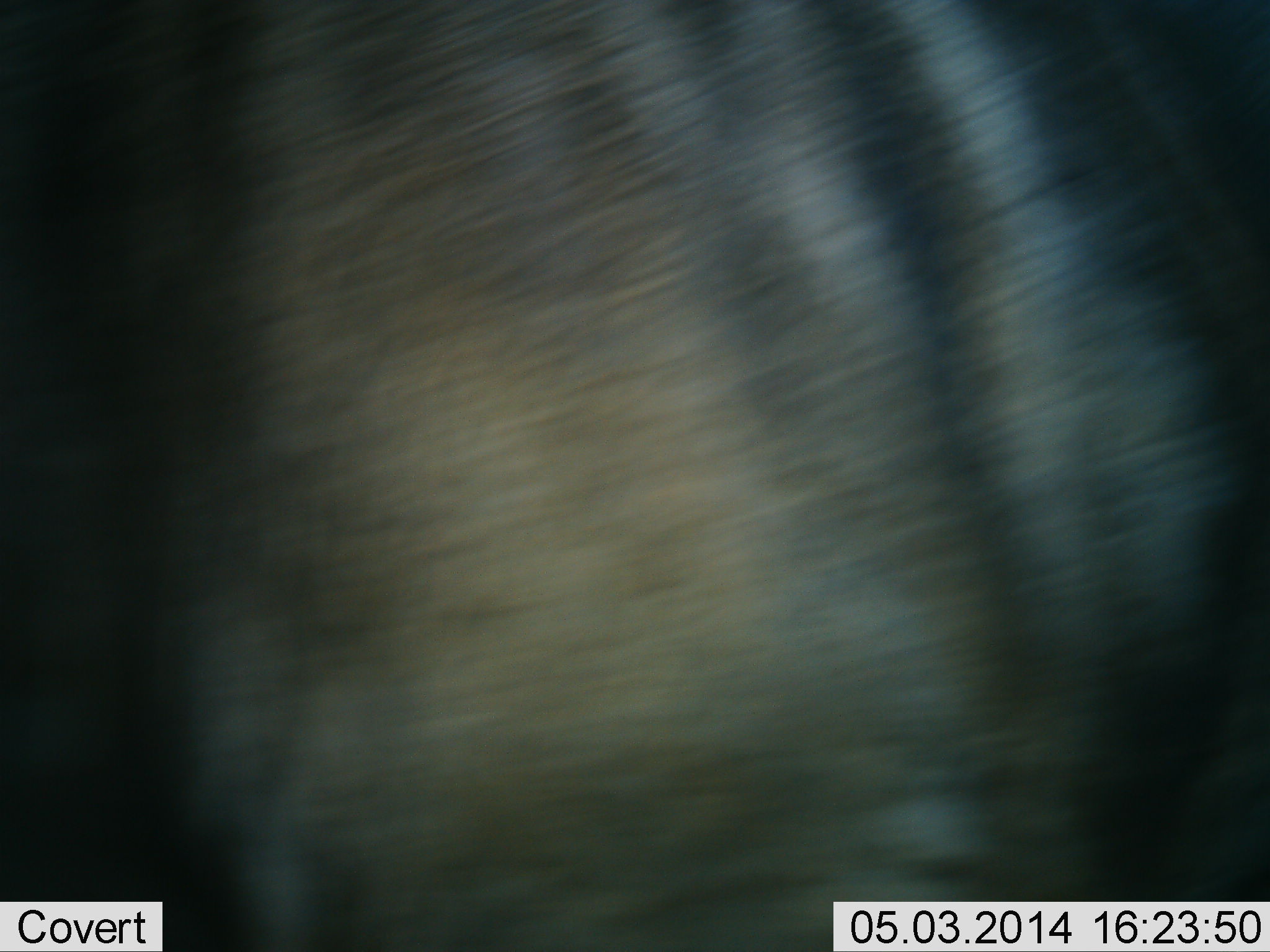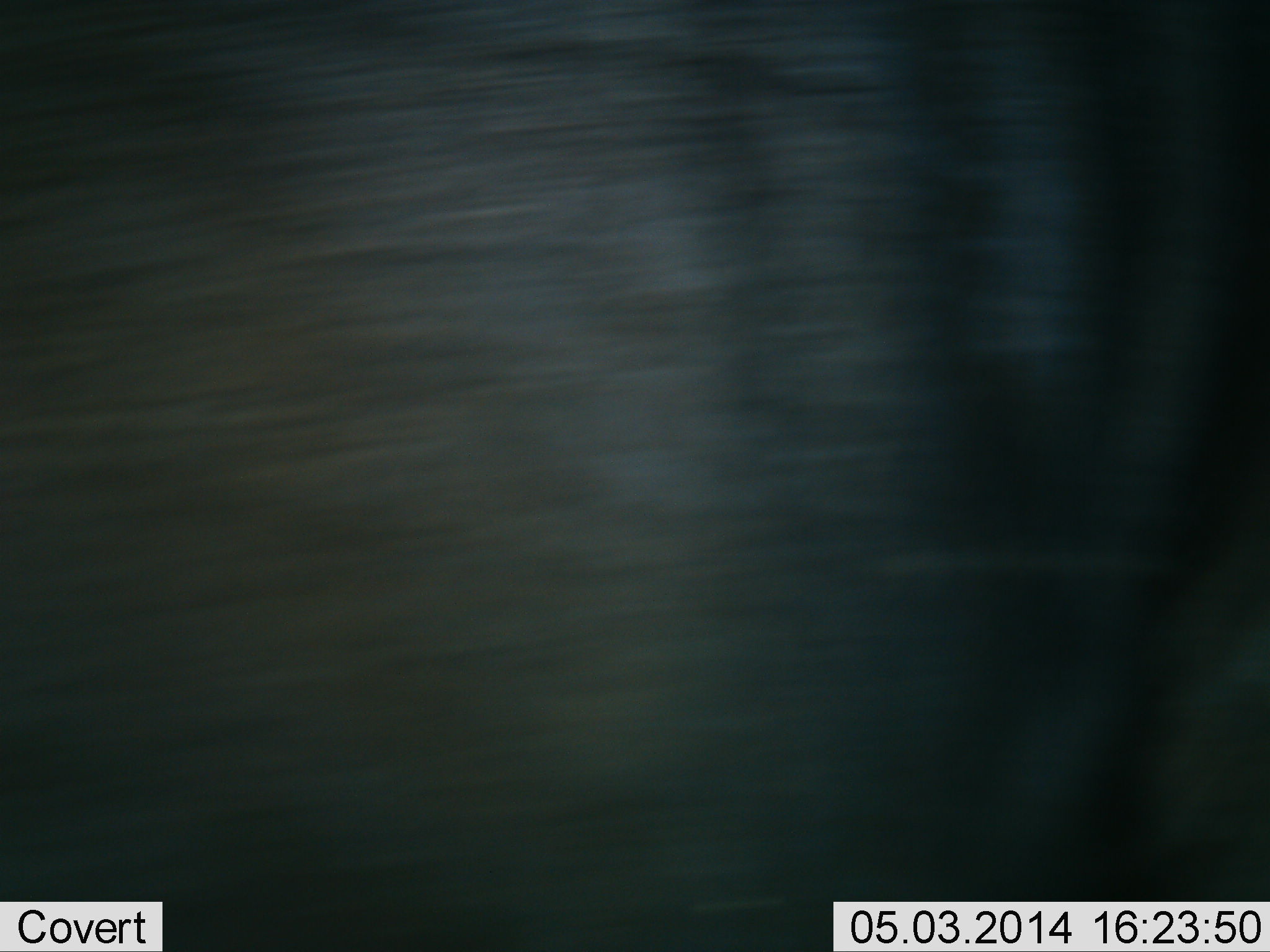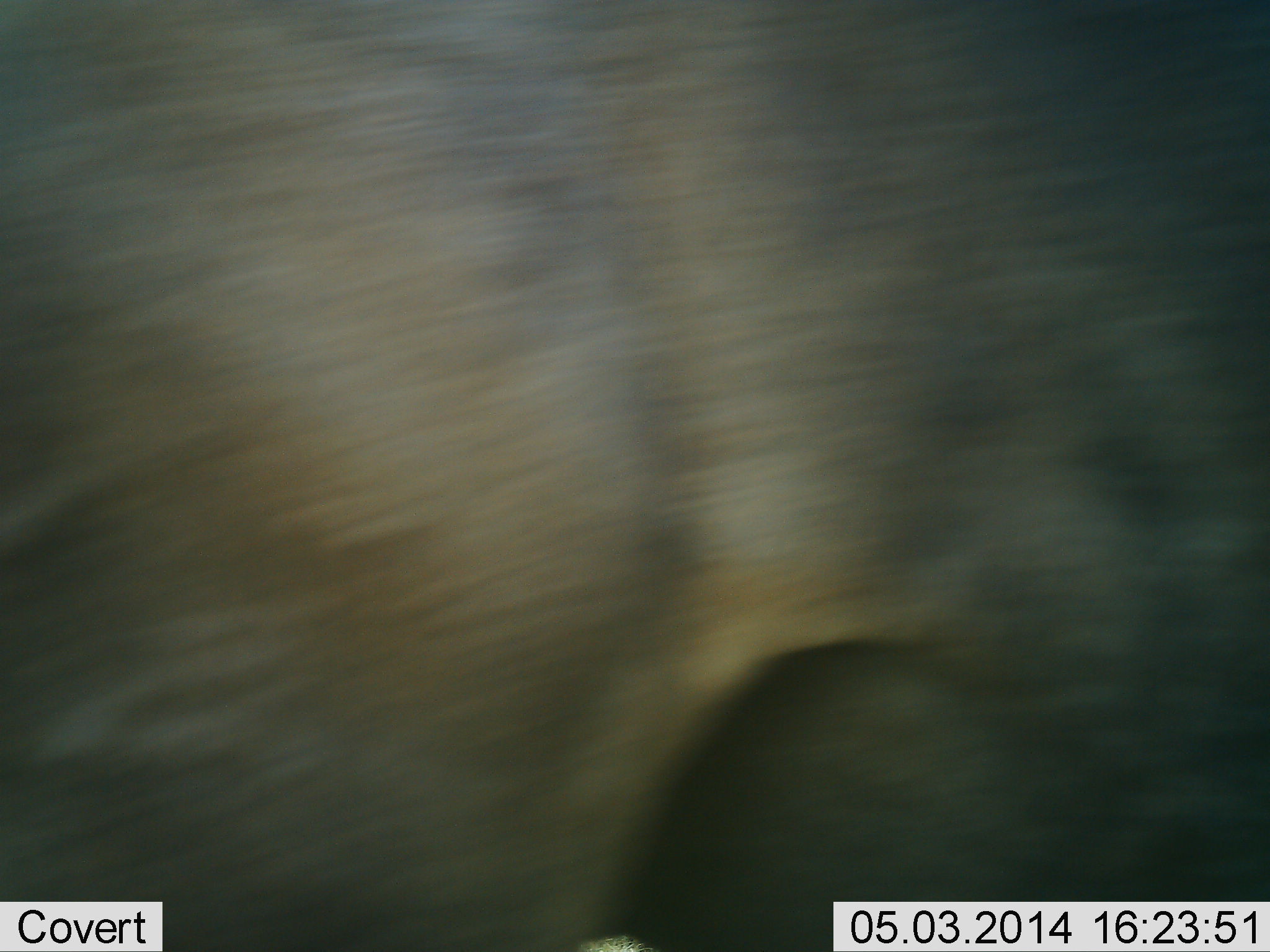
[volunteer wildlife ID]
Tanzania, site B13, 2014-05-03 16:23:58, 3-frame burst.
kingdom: Animalia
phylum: Chordata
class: Mammalia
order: Artiodactyla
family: Bovidae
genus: Connochaetes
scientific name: Connochaetes taurinus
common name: blue wildebeest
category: wildebeest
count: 1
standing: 90%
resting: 0%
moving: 10%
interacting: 0%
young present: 0%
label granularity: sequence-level